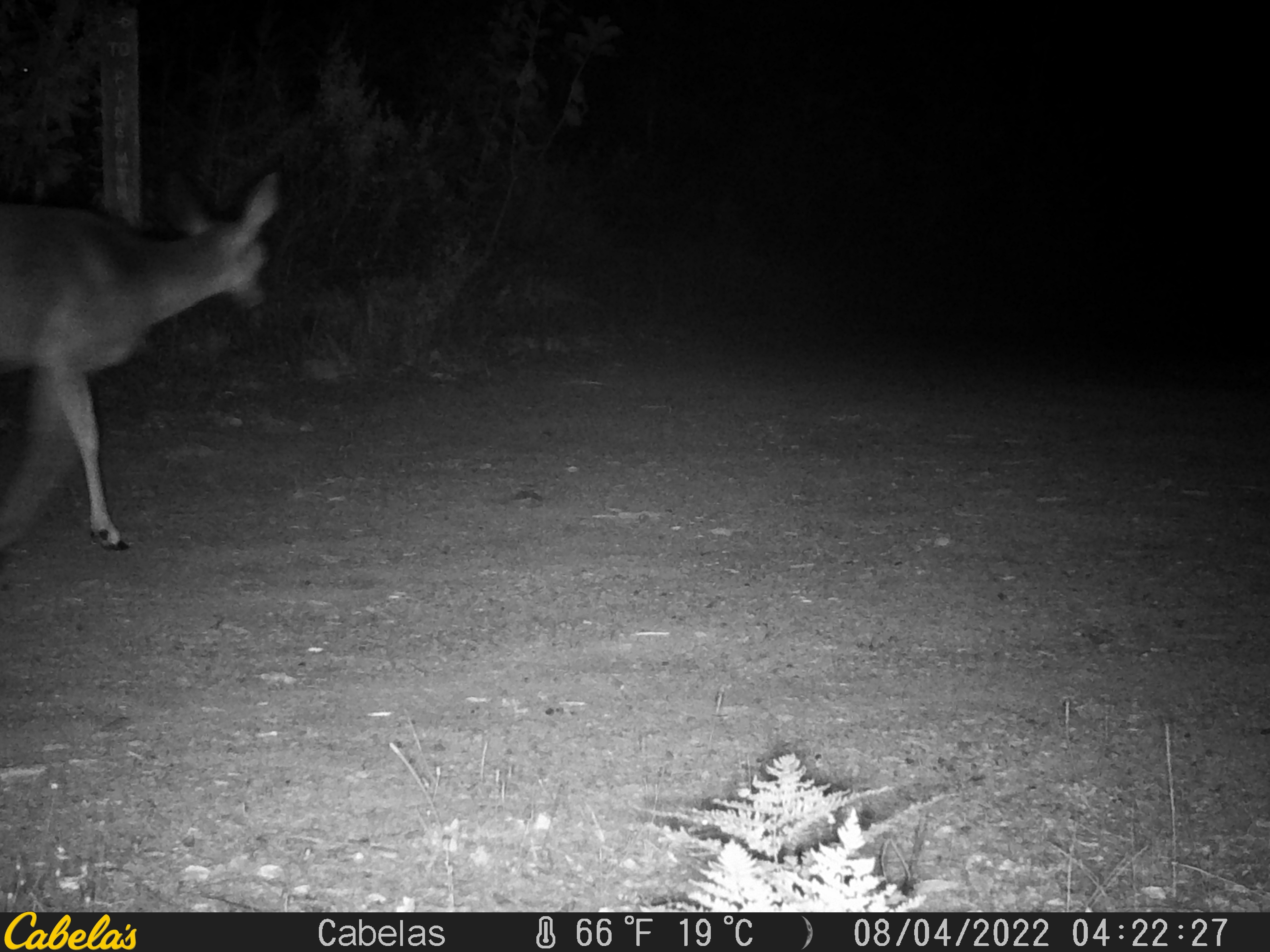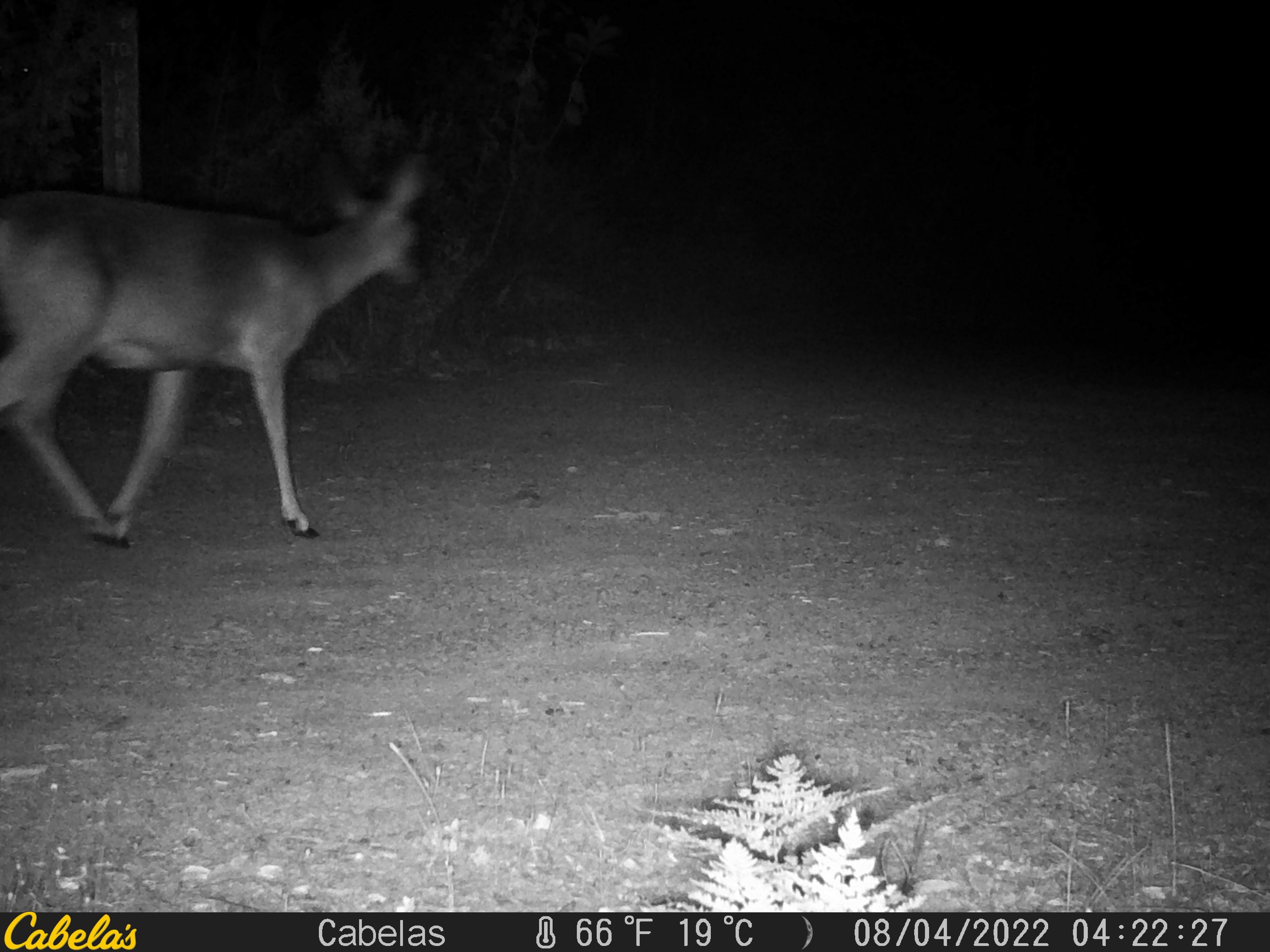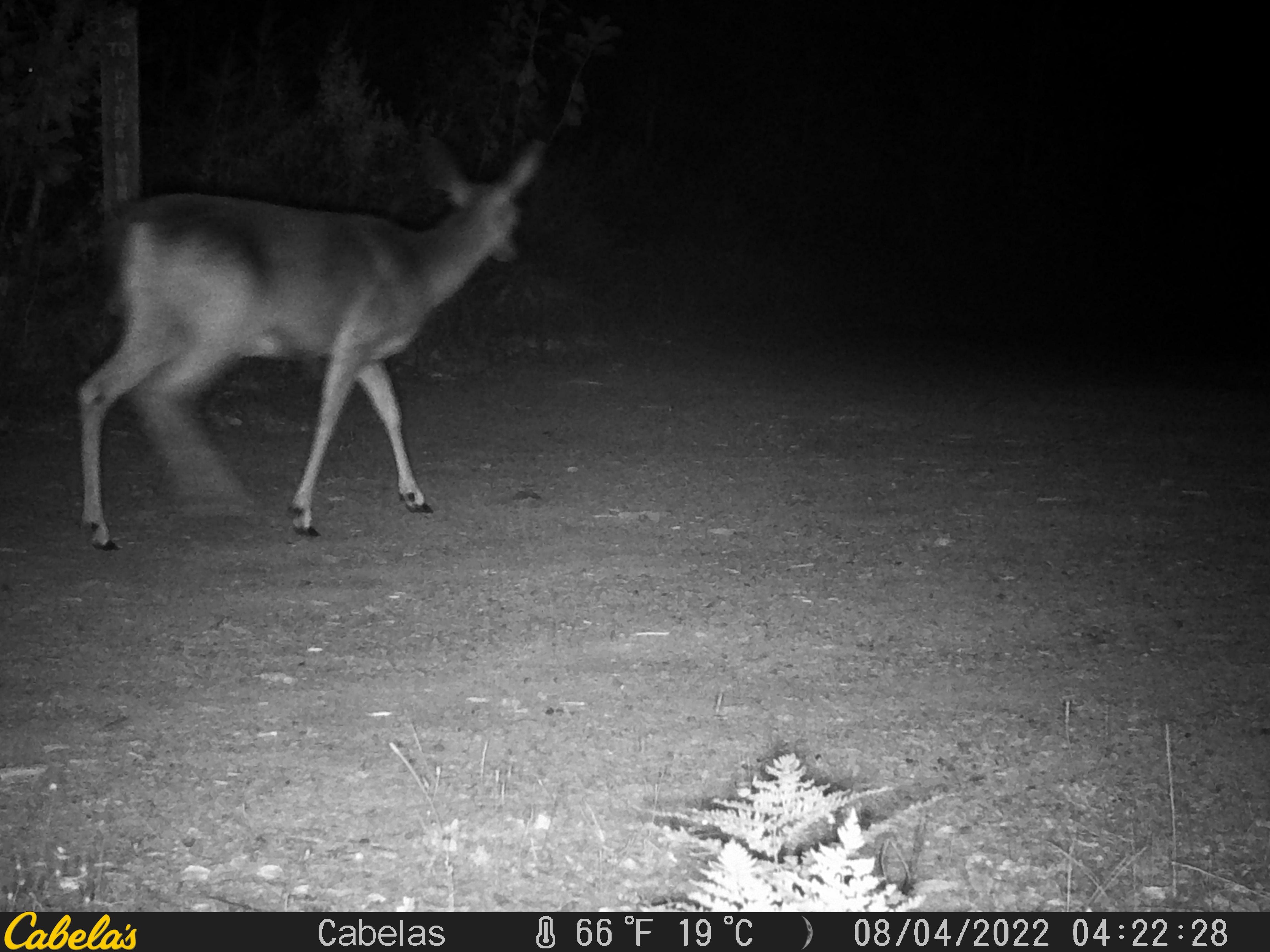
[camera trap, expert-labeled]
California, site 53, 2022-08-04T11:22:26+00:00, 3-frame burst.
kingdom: Animalia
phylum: Chordata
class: Mammalia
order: Artiodactyla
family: Cervidae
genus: Odocoileus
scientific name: Odocoileus hemionus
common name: mule deer